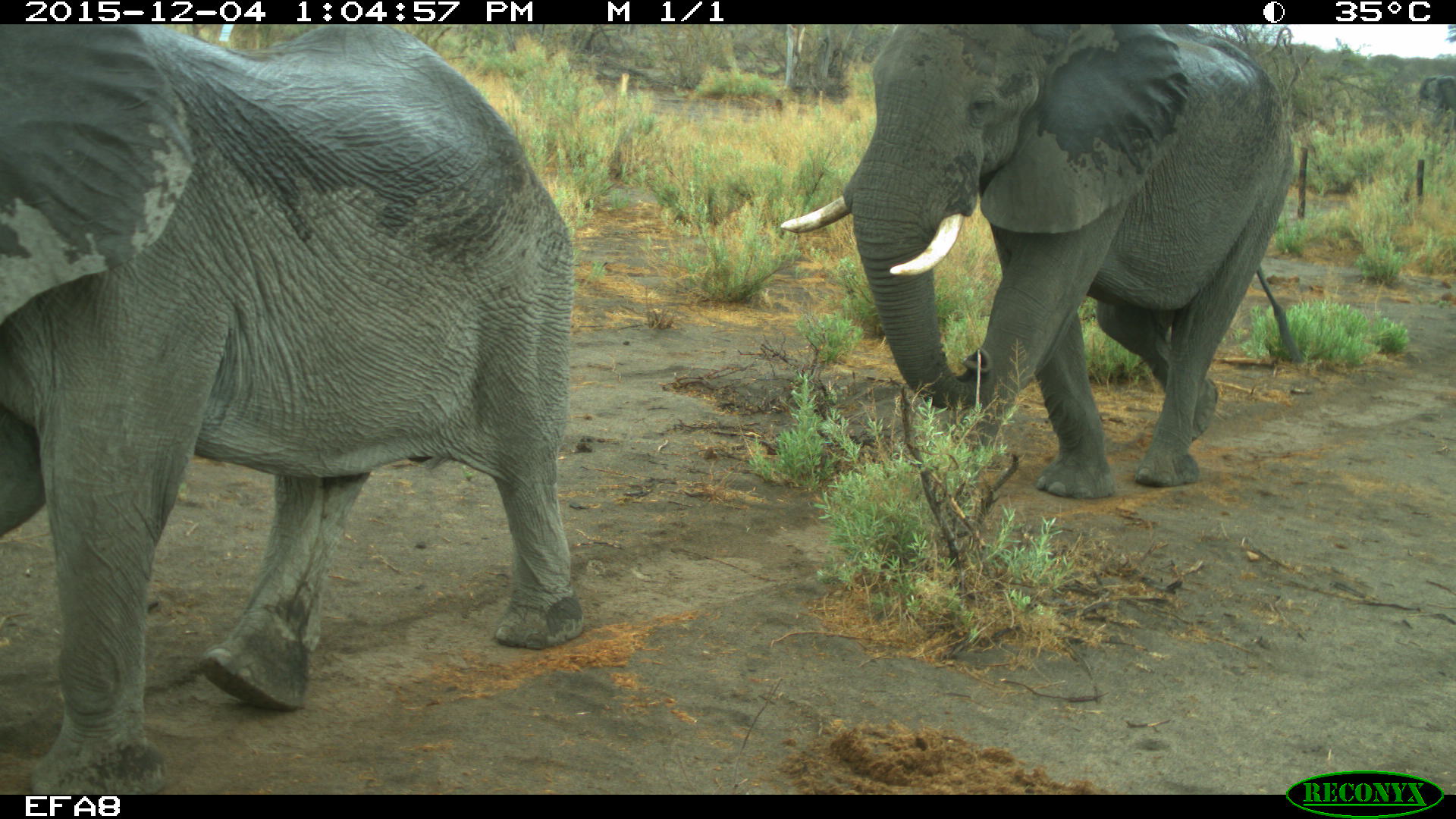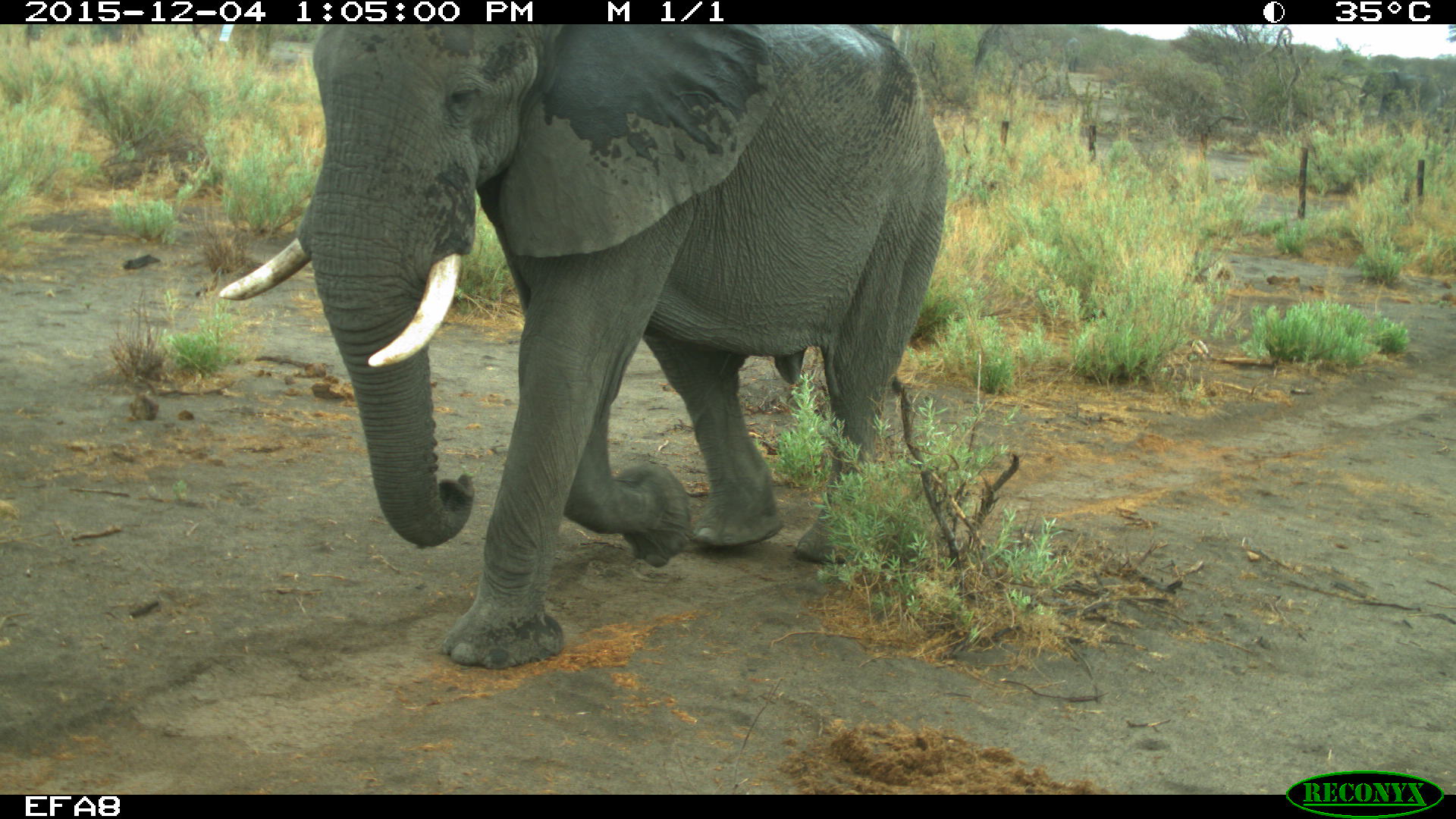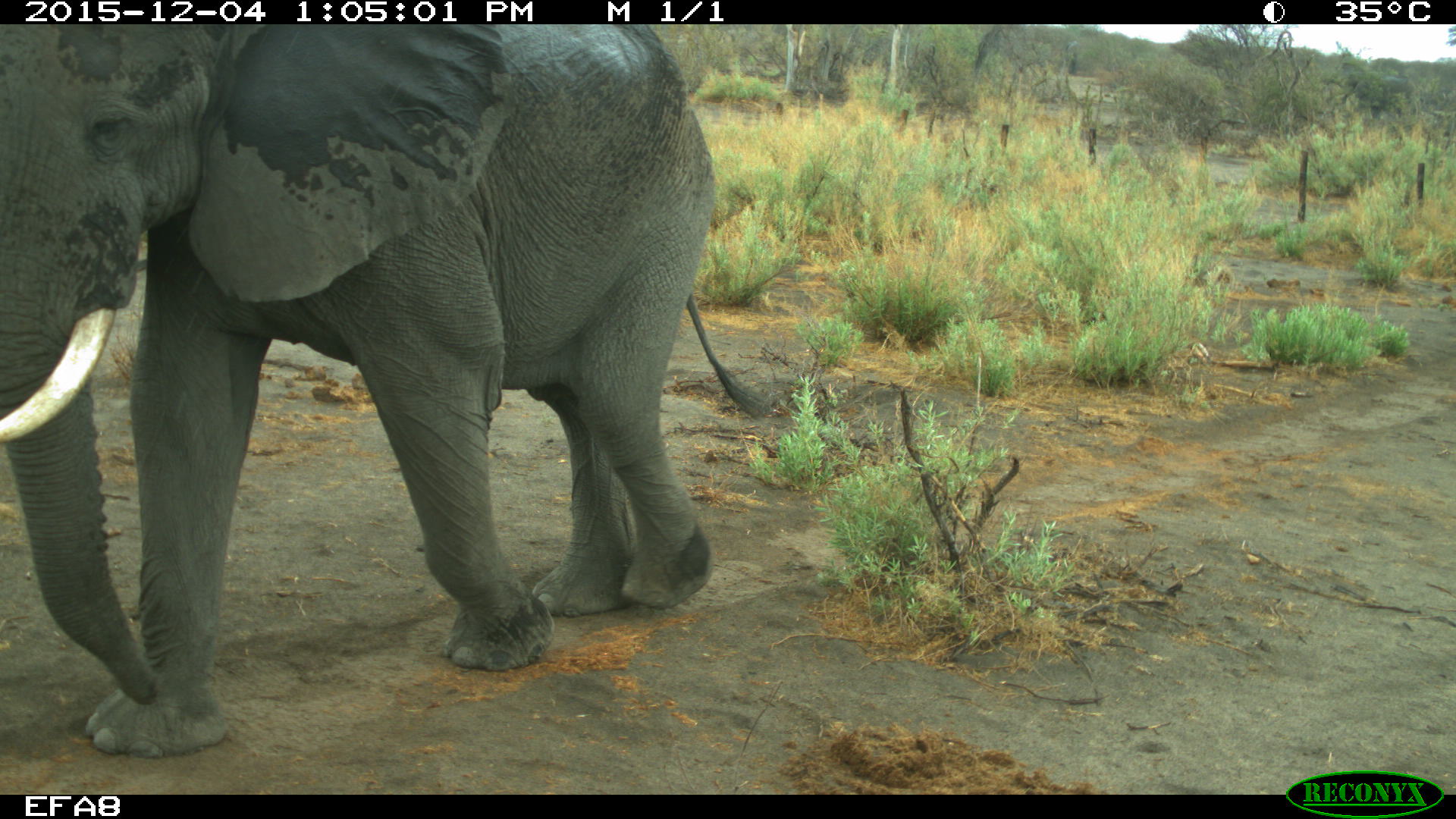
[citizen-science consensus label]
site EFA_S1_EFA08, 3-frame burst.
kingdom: Animalia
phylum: Chordata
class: Mammalia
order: Proboscidea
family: Elephantidae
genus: Loxodonta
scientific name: Loxodonta africana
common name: african bush elephant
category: elephant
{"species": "elephant (african bush elephant) (Loxodonta africana)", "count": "2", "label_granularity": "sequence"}